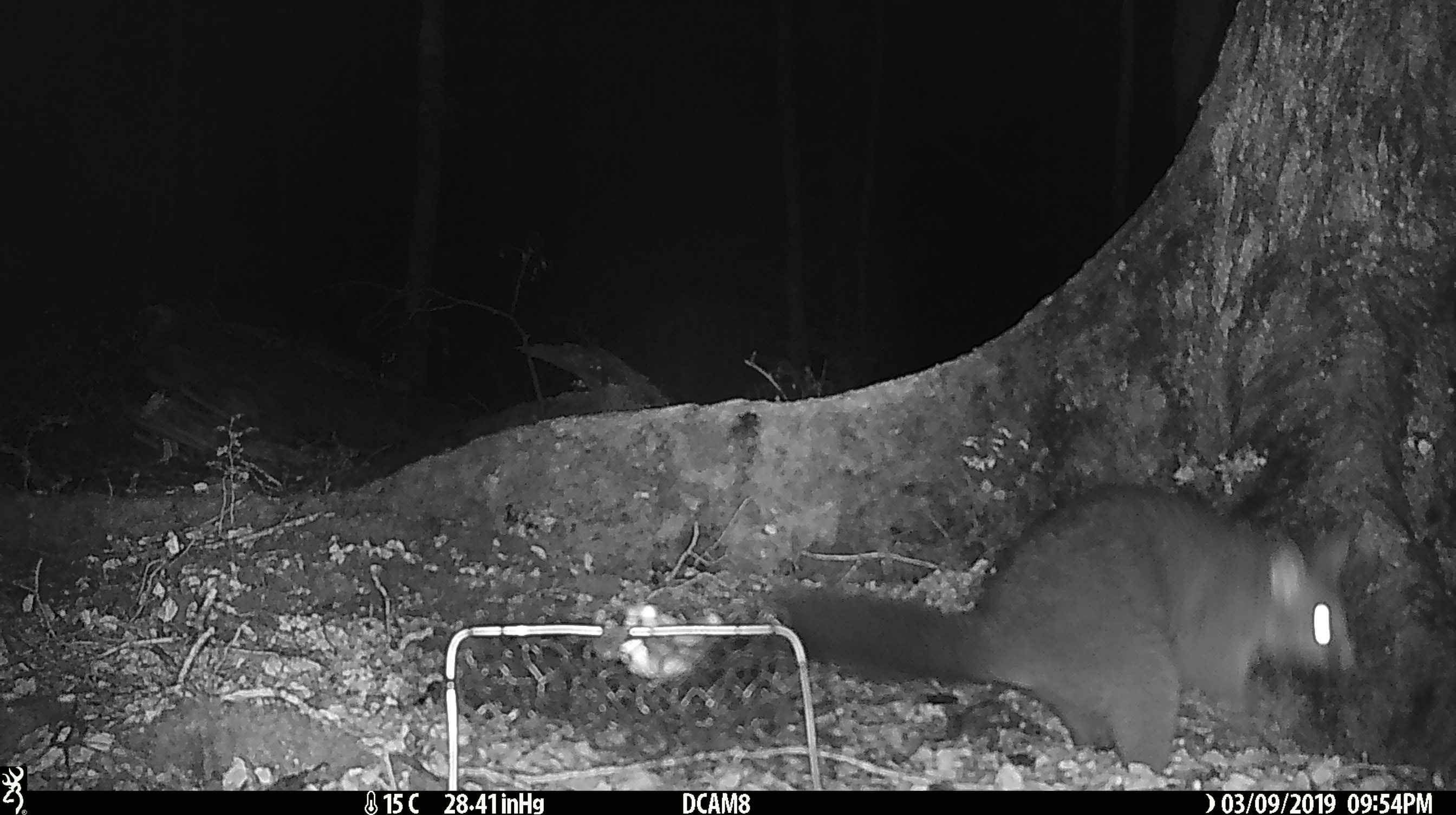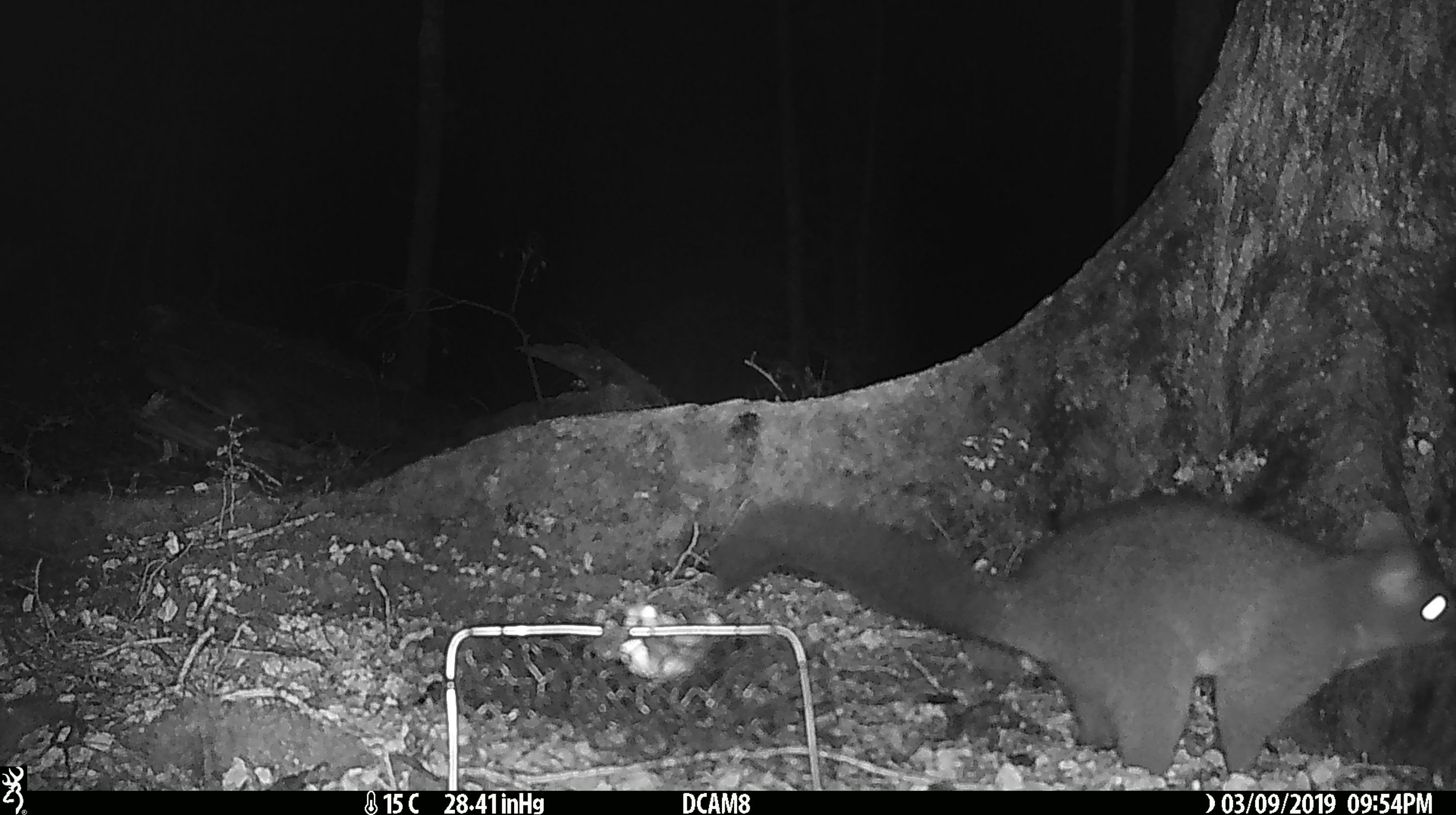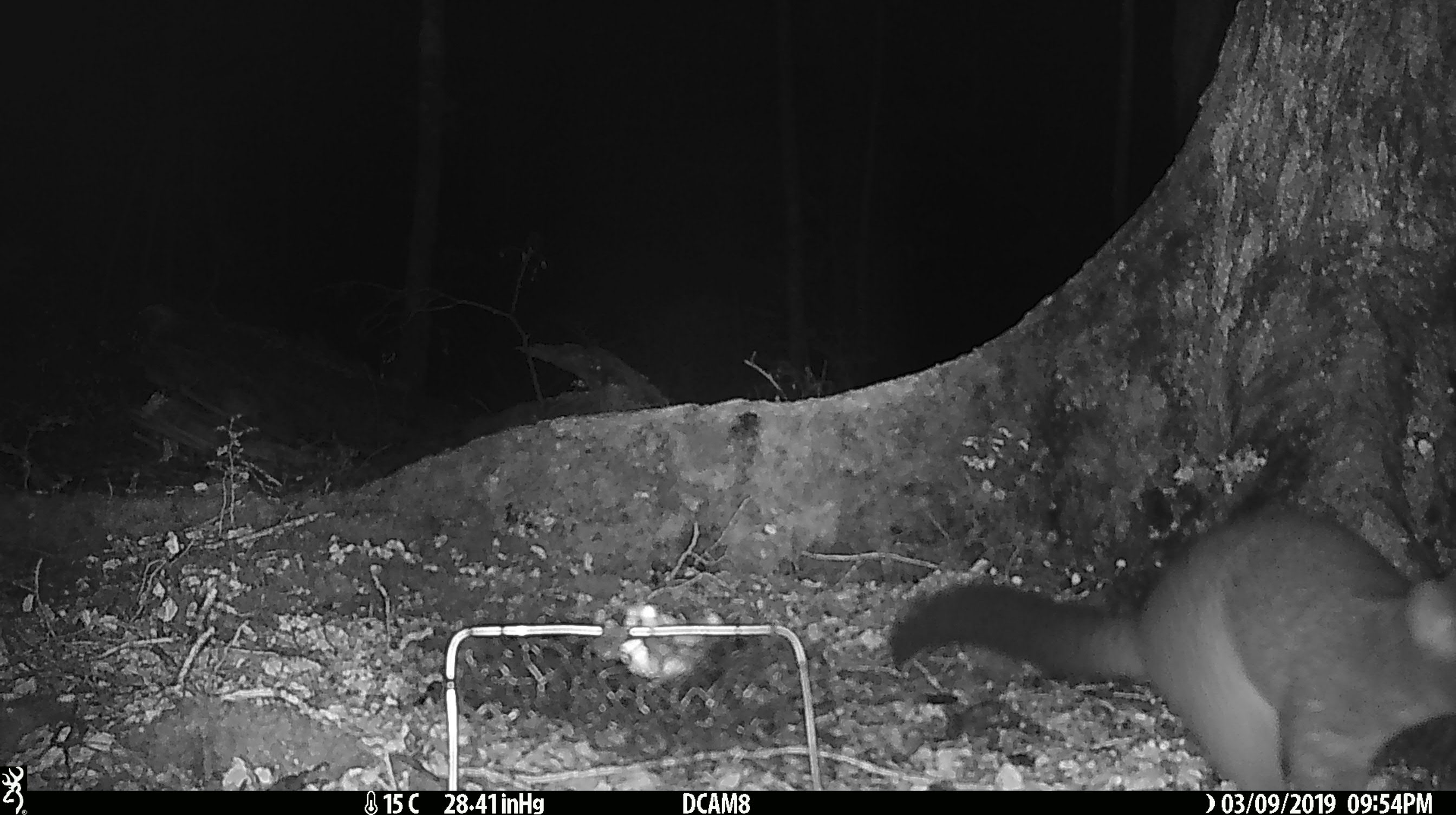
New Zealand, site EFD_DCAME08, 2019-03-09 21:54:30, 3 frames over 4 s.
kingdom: Animalia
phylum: Chordata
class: Mammalia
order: Diprotodontia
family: Phalangeridae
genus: Trichosurus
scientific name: Trichosurus vulpecula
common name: common brushtail possum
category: possum